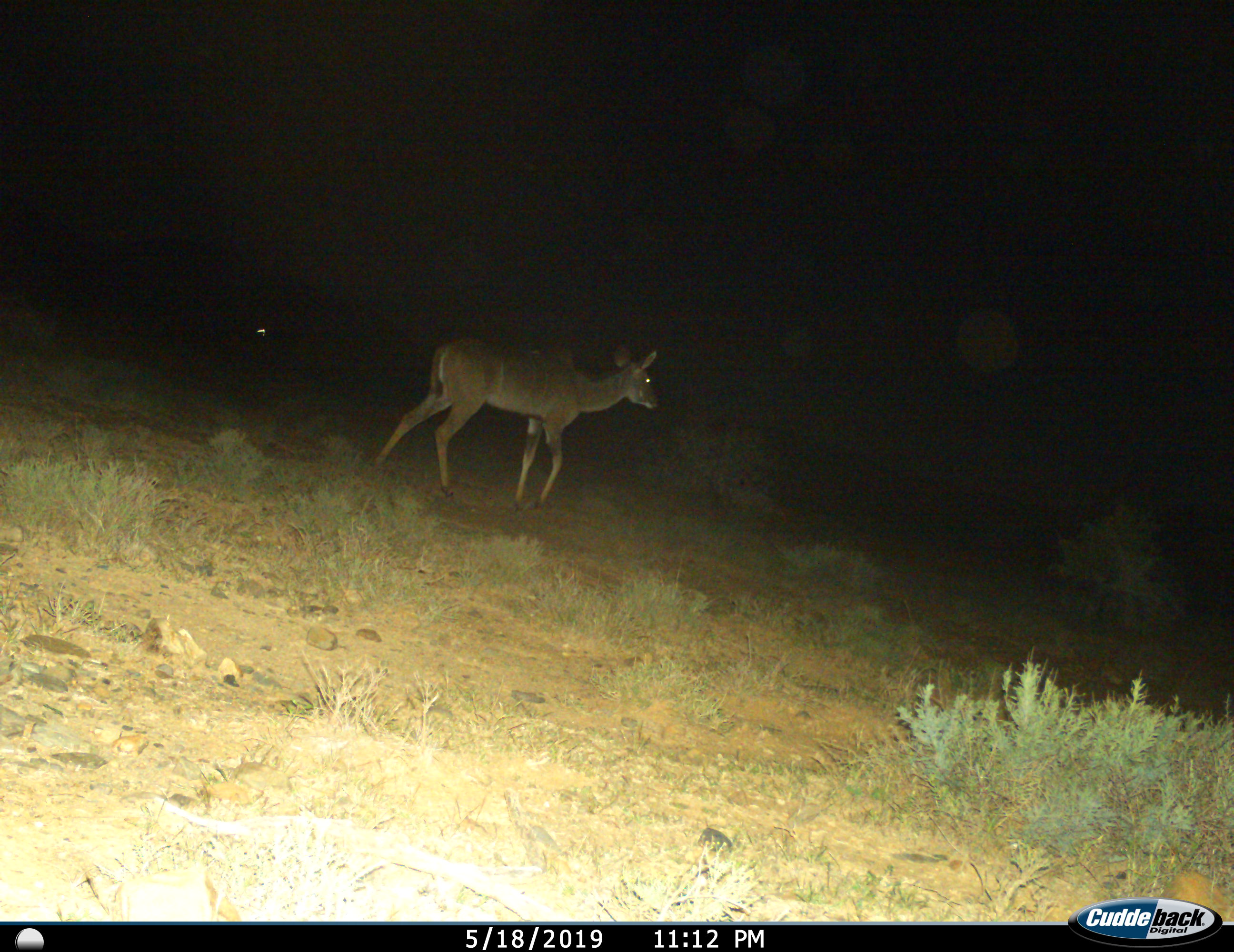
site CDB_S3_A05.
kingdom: Animalia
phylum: Chordata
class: Mammalia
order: Artiodactyla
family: Bovidae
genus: Tragelaphus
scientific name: Tragelaphus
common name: kudu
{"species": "kudu (Tragelaphus)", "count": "1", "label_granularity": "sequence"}